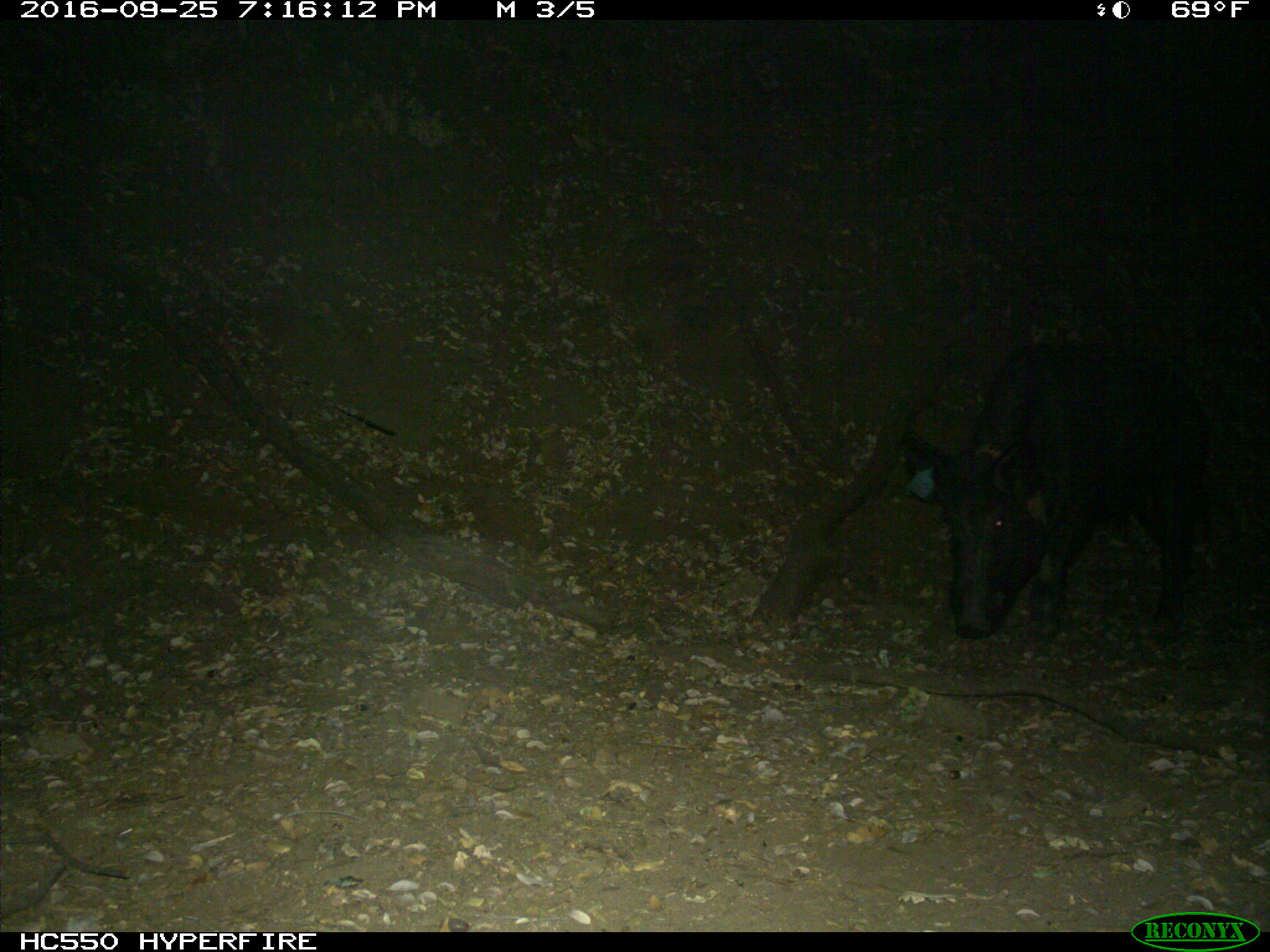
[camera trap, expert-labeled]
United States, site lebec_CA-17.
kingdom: Animalia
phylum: Chordata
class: Mammalia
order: Artiodactyla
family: Suidae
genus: Sus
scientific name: Sus scrofa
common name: wild boar